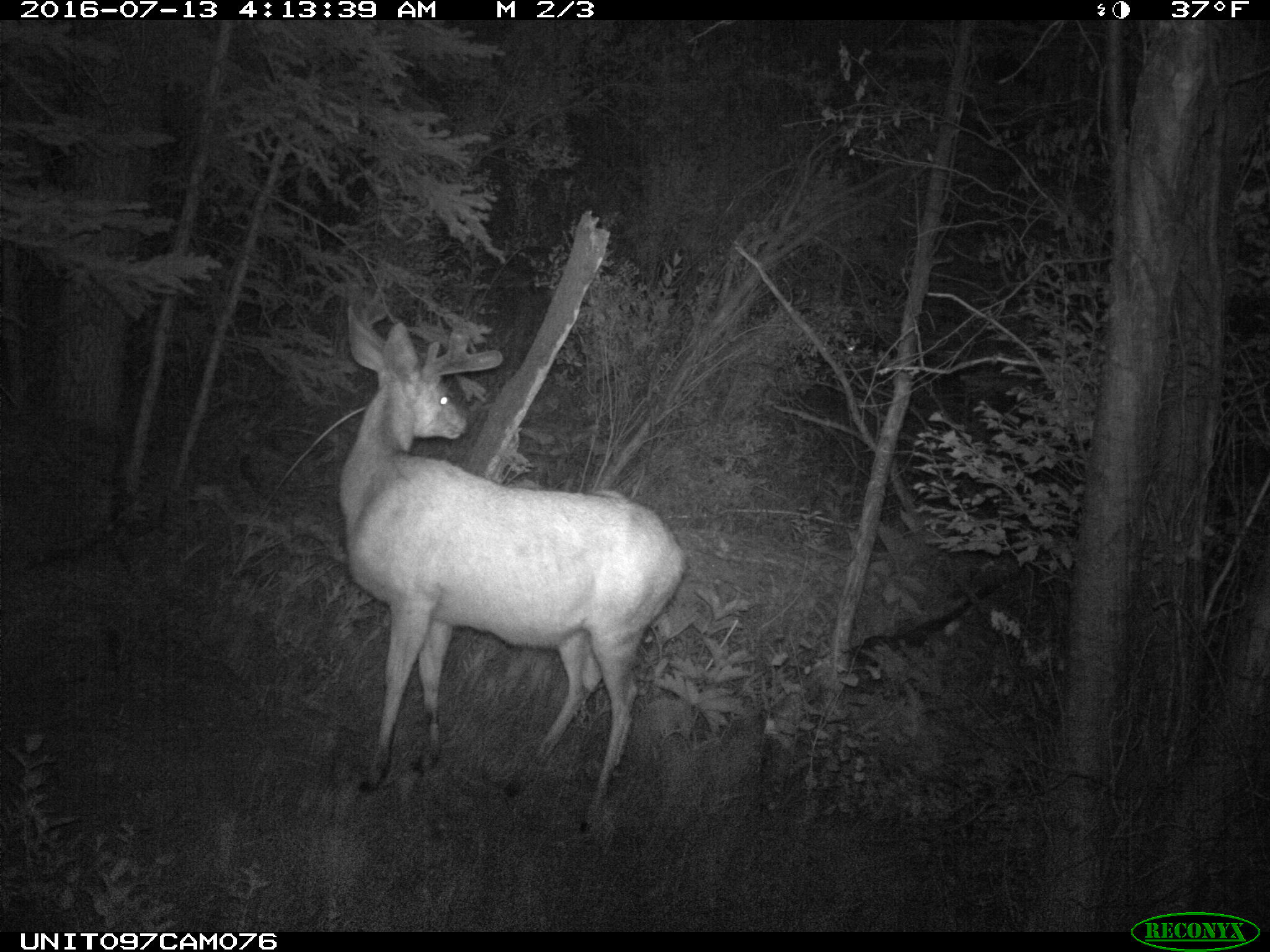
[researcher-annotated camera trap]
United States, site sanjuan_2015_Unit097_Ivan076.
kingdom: Animalia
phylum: Chordata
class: Mammalia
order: Artiodactyla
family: Cervidae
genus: Odocoileus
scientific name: Odocoileus hemionus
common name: mule deer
Odocoileus hemionus (mule deer).